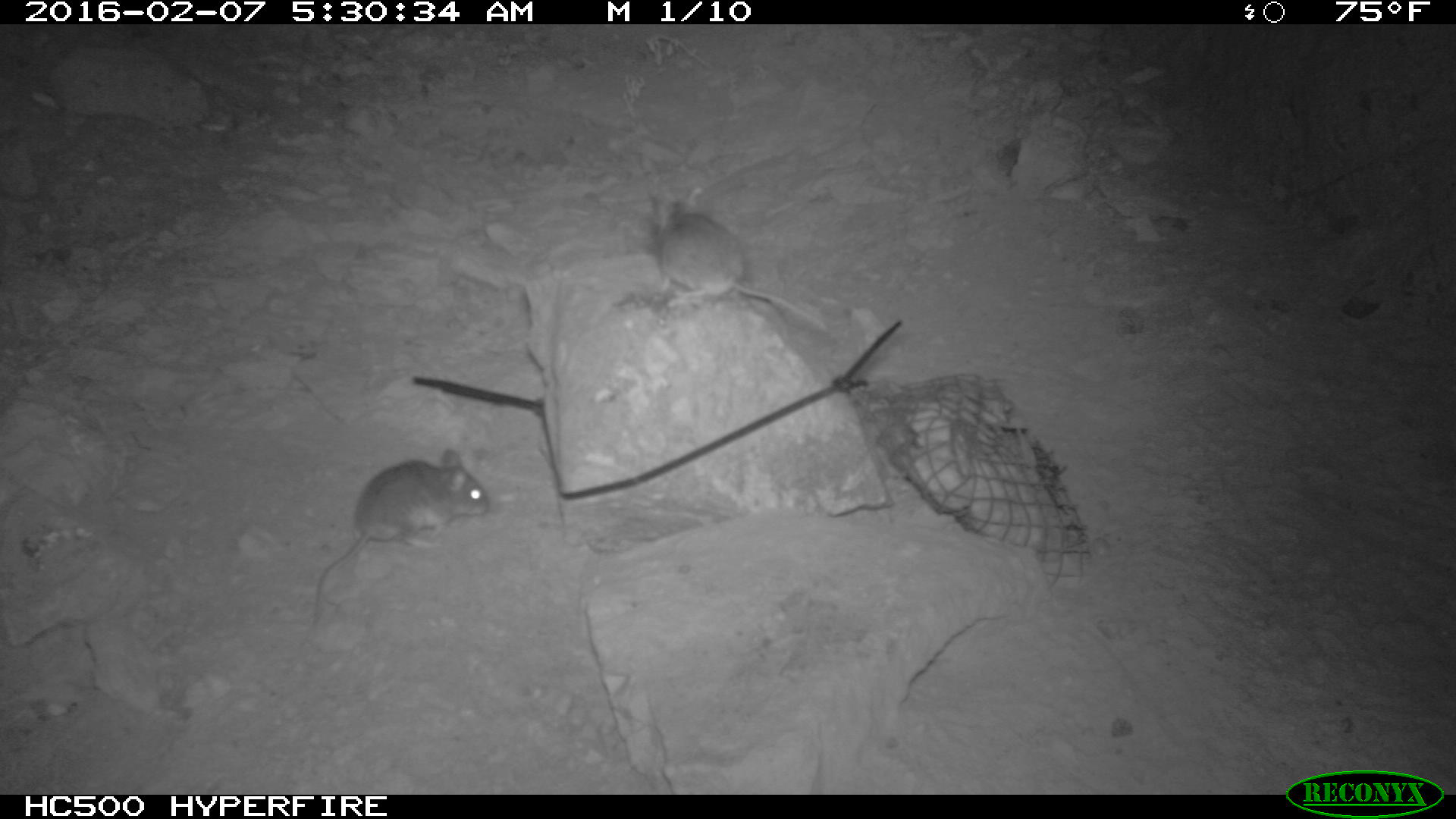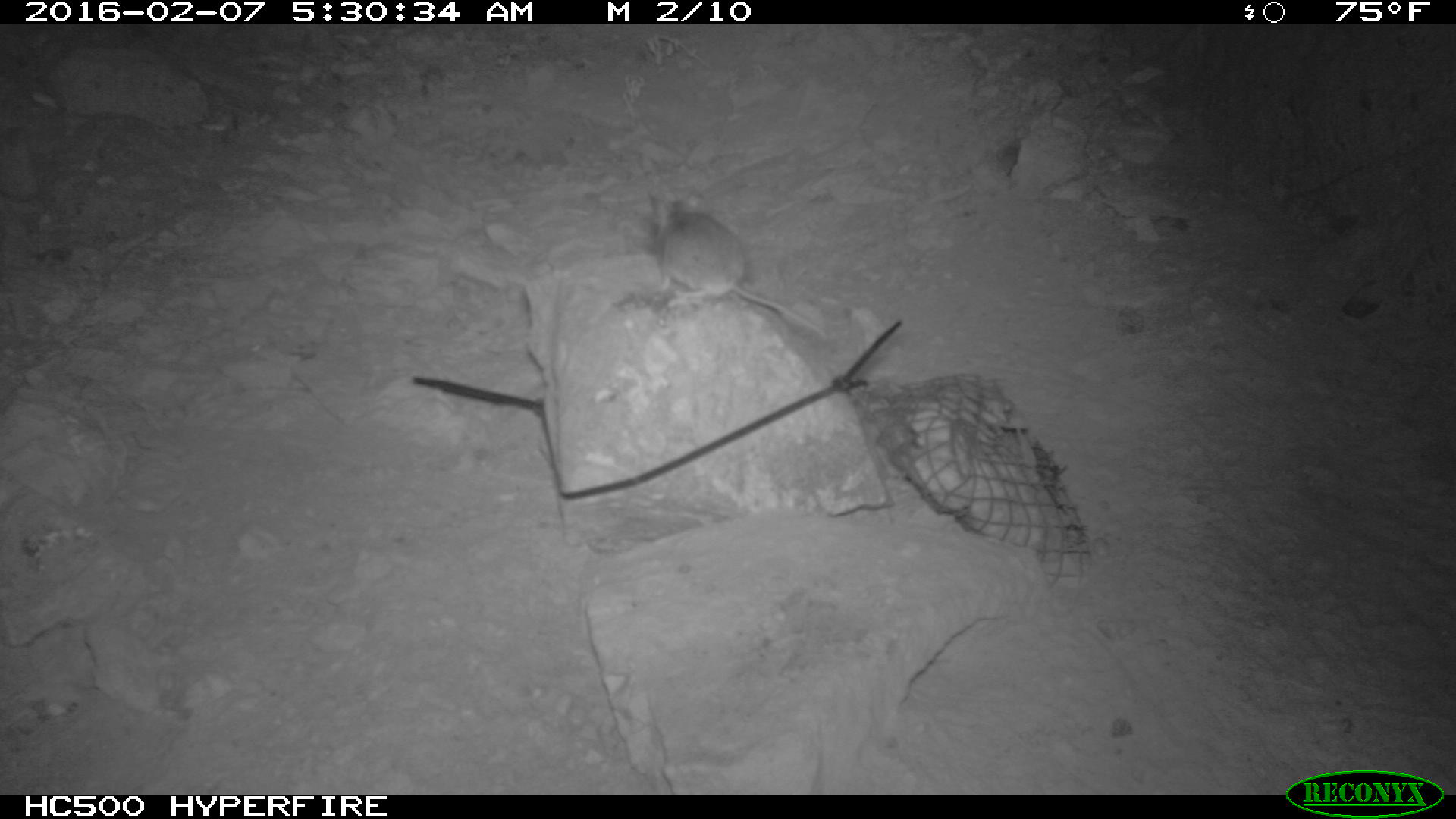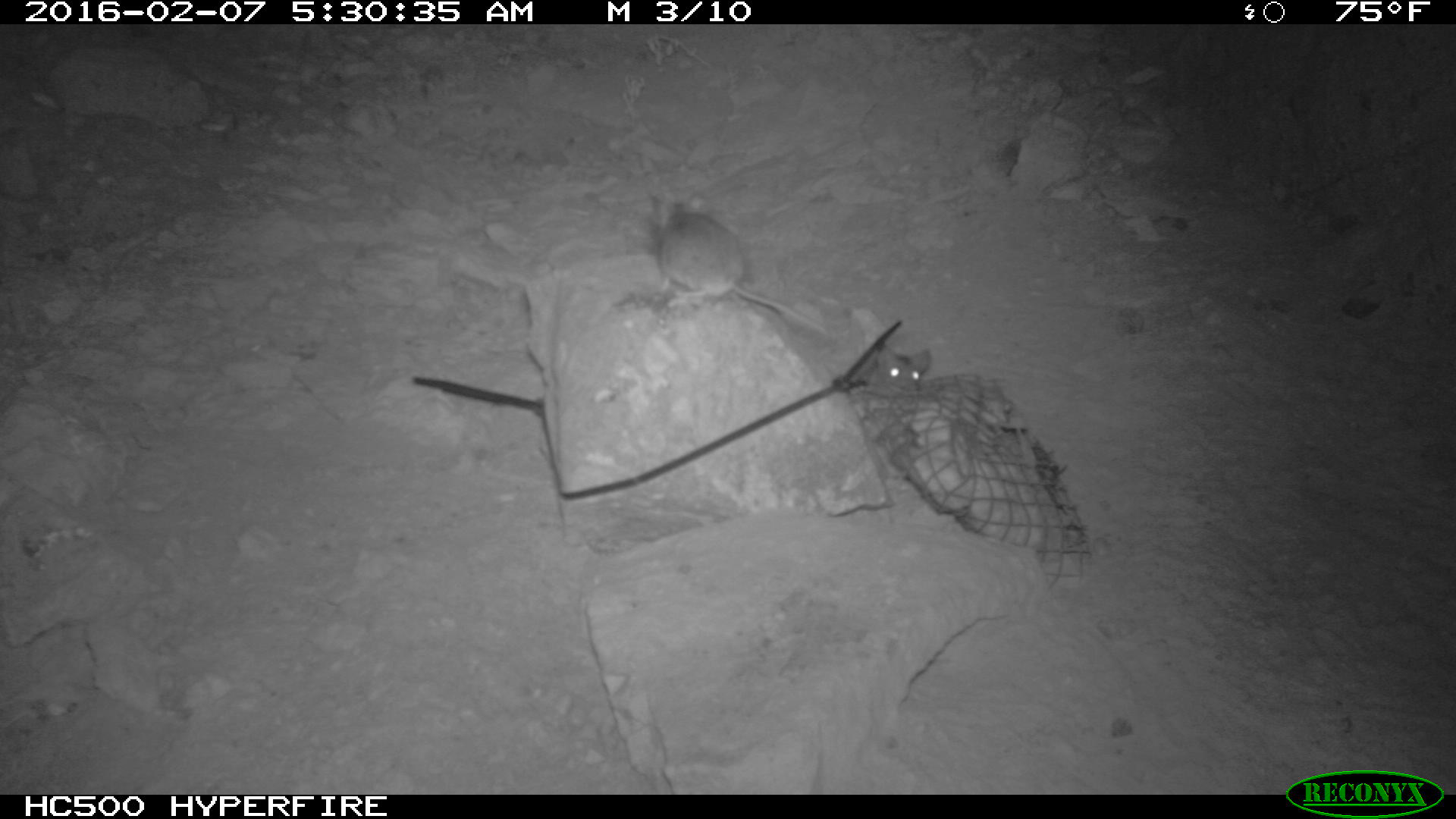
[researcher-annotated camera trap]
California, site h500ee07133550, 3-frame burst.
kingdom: Animalia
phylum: Chordata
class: Mammalia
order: Rodentia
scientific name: Rodentia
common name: rodent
Rodent (Rodentia).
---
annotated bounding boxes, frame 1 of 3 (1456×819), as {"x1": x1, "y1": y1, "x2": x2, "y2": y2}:
rodent: {"x1": 308, "y1": 447, "x2": 492, "y2": 628}; {"x1": 636, "y1": 190, "x2": 827, "y2": 332}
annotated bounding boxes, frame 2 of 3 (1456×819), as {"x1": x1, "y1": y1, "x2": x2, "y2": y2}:
rodent: {"x1": 637, "y1": 187, "x2": 829, "y2": 340}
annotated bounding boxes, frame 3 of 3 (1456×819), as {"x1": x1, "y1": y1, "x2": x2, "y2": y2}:
rodent: {"x1": 653, "y1": 184, "x2": 834, "y2": 338}; {"x1": 852, "y1": 344, "x2": 930, "y2": 393}